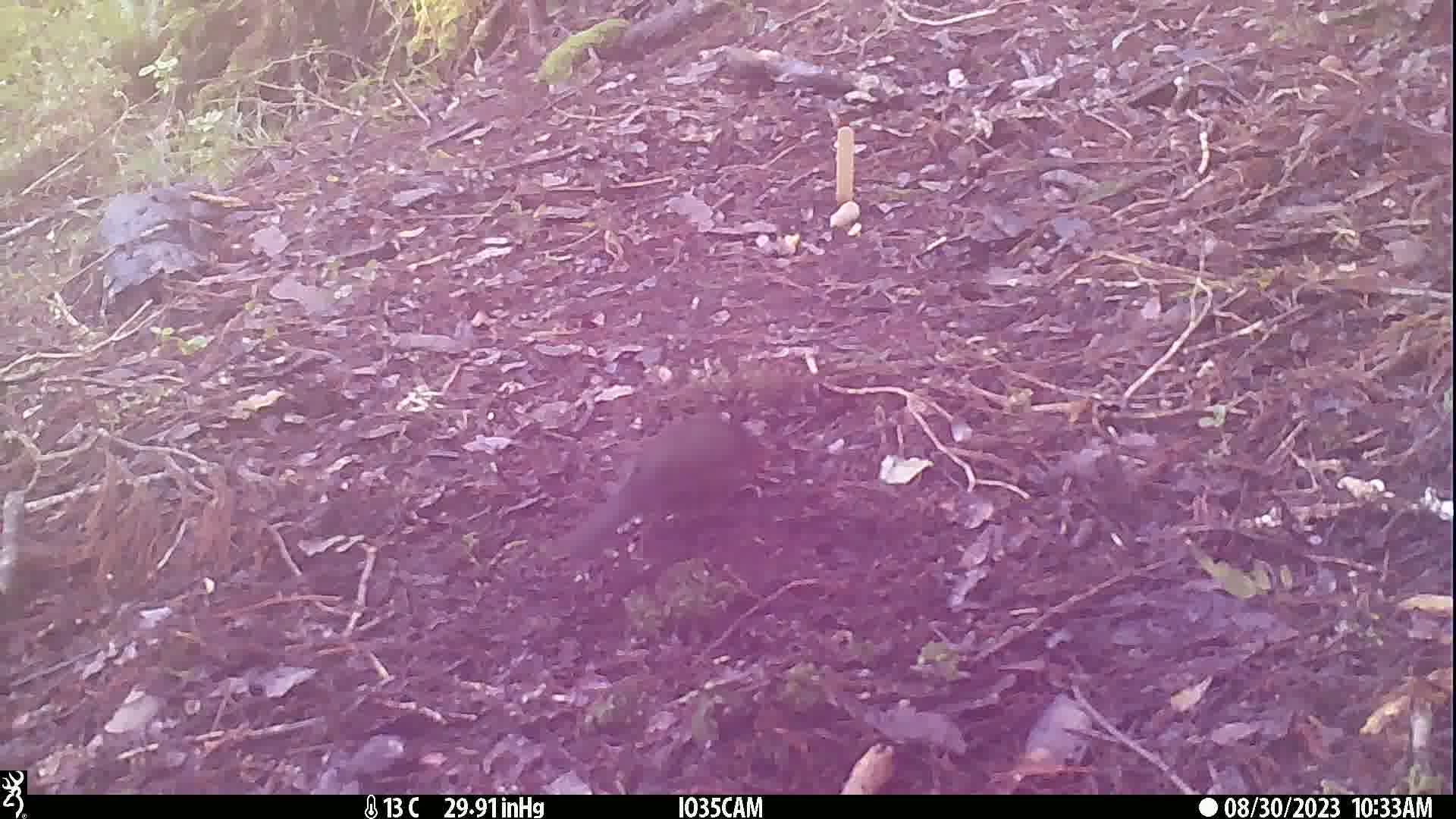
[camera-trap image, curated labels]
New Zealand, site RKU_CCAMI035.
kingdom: Animalia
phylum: Chordata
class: Aves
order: Passeriformes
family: Turdidae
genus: Turdus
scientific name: Turdus merula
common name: eurasian blackbird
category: blackbird